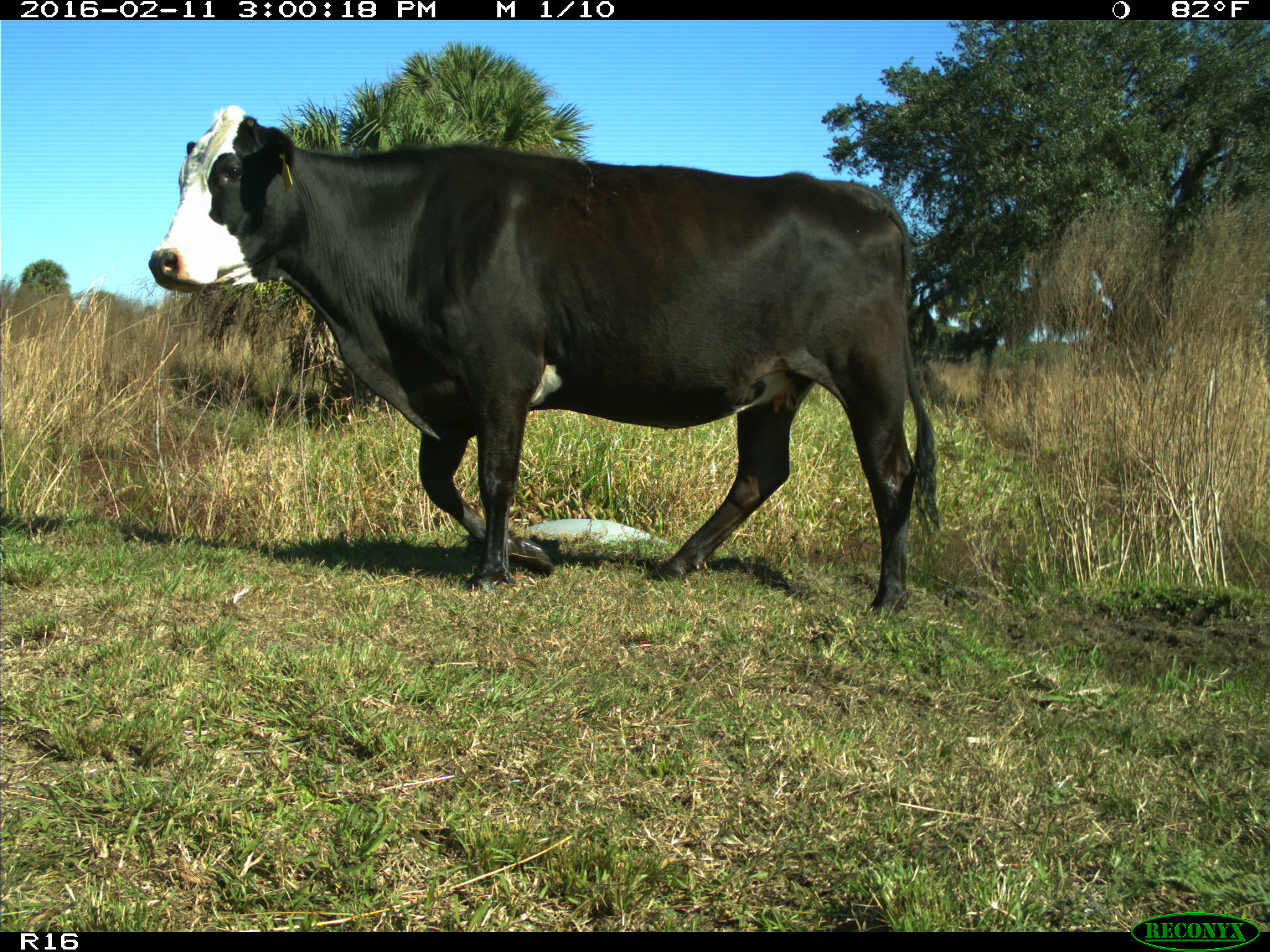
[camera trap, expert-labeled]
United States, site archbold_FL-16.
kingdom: Animalia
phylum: Chordata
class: Mammalia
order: Artiodactyla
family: Bovidae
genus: Bos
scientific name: Bos taurus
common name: domestic cow